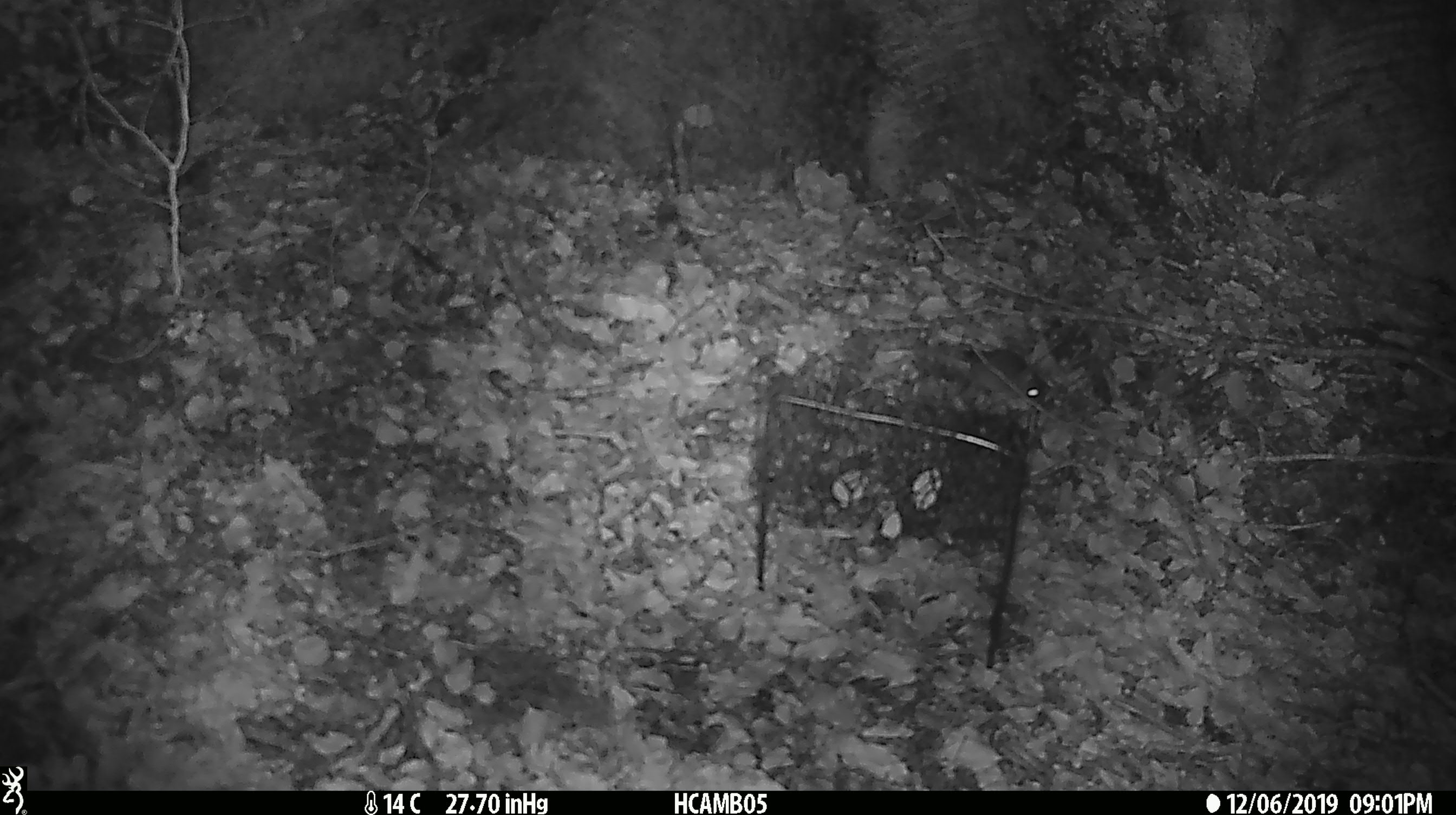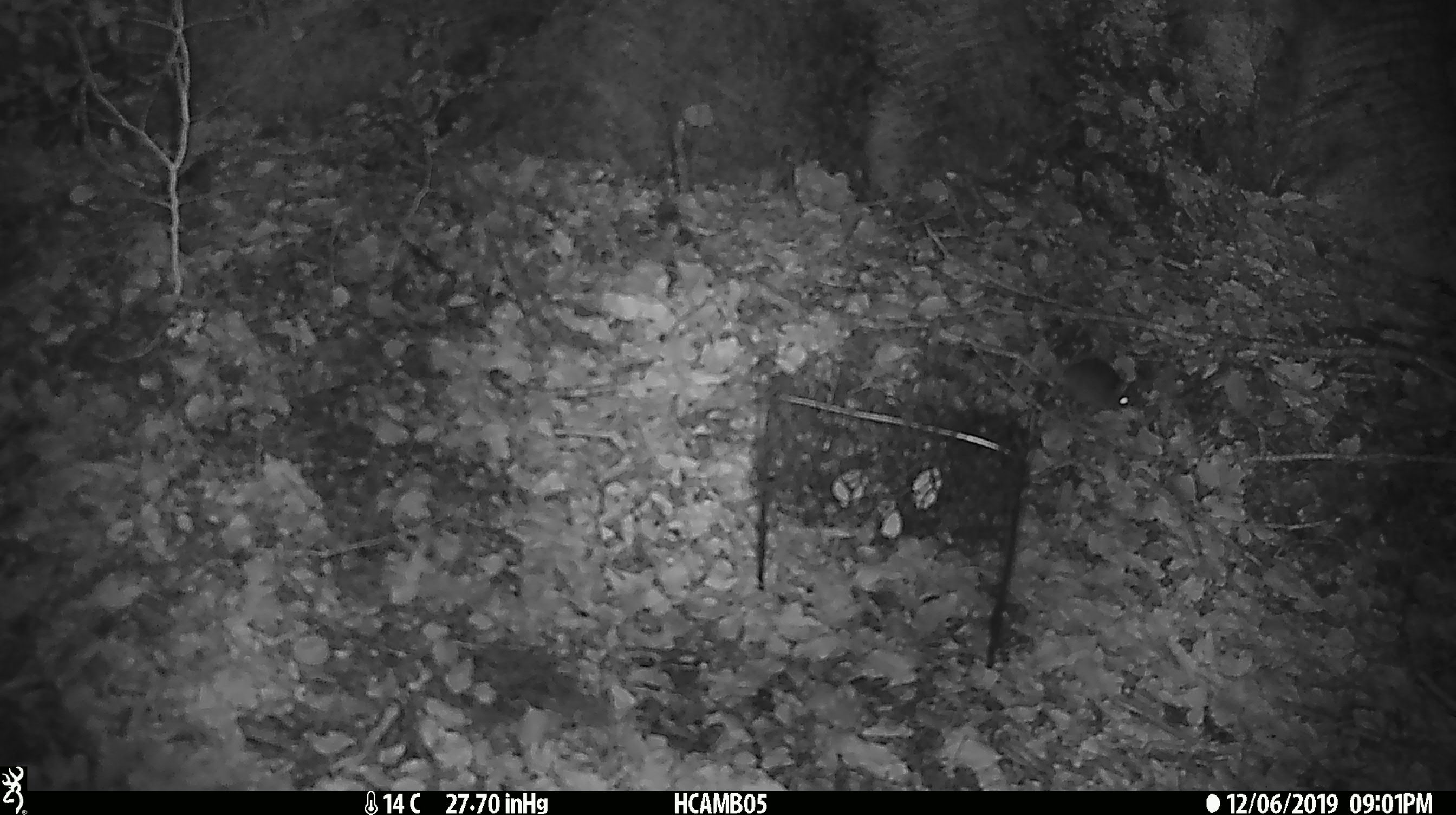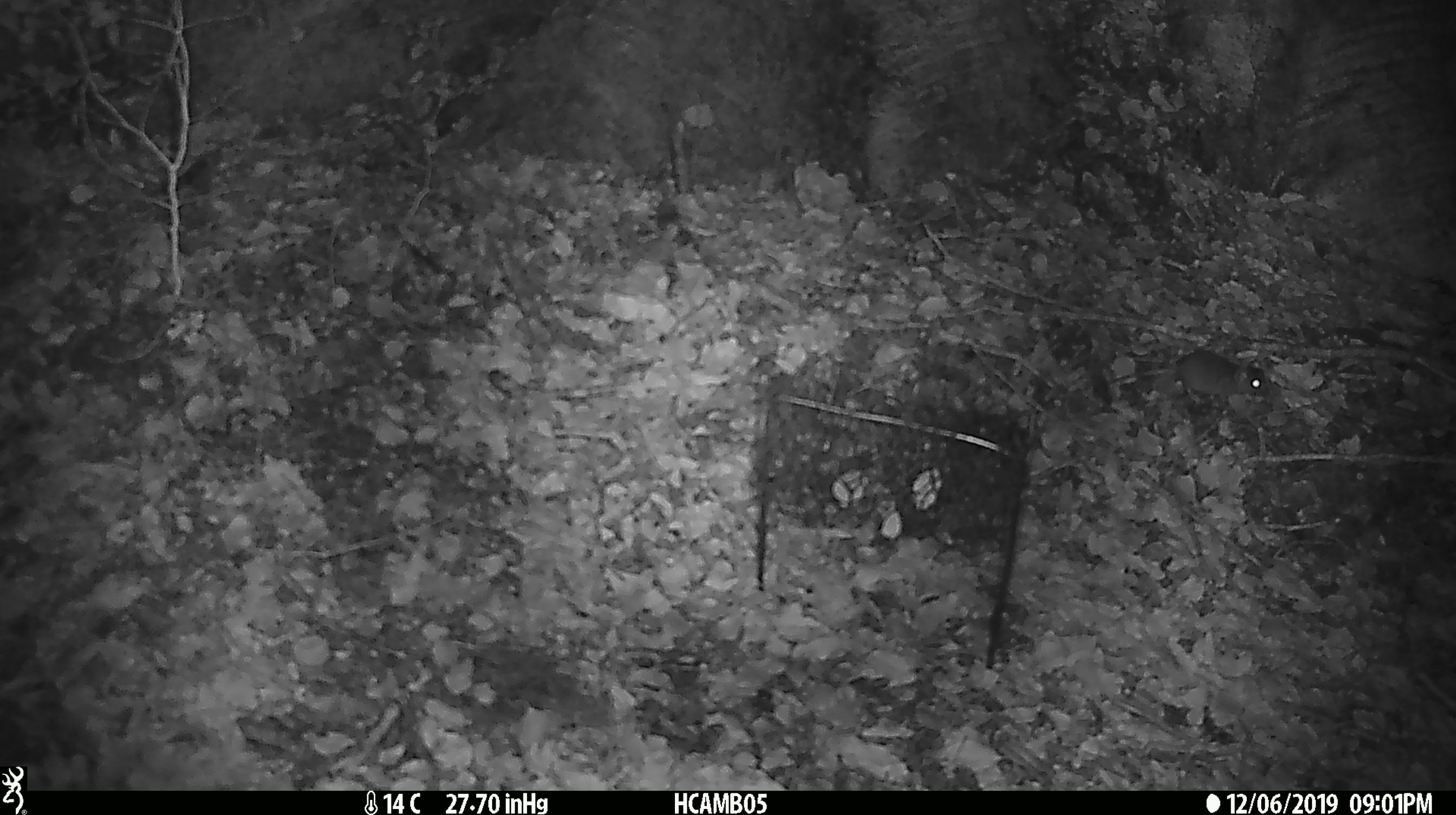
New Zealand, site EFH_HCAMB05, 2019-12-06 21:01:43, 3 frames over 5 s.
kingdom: Animalia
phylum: Chordata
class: Mammalia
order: Rodentia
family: Muridae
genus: Mus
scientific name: Mus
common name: mouse